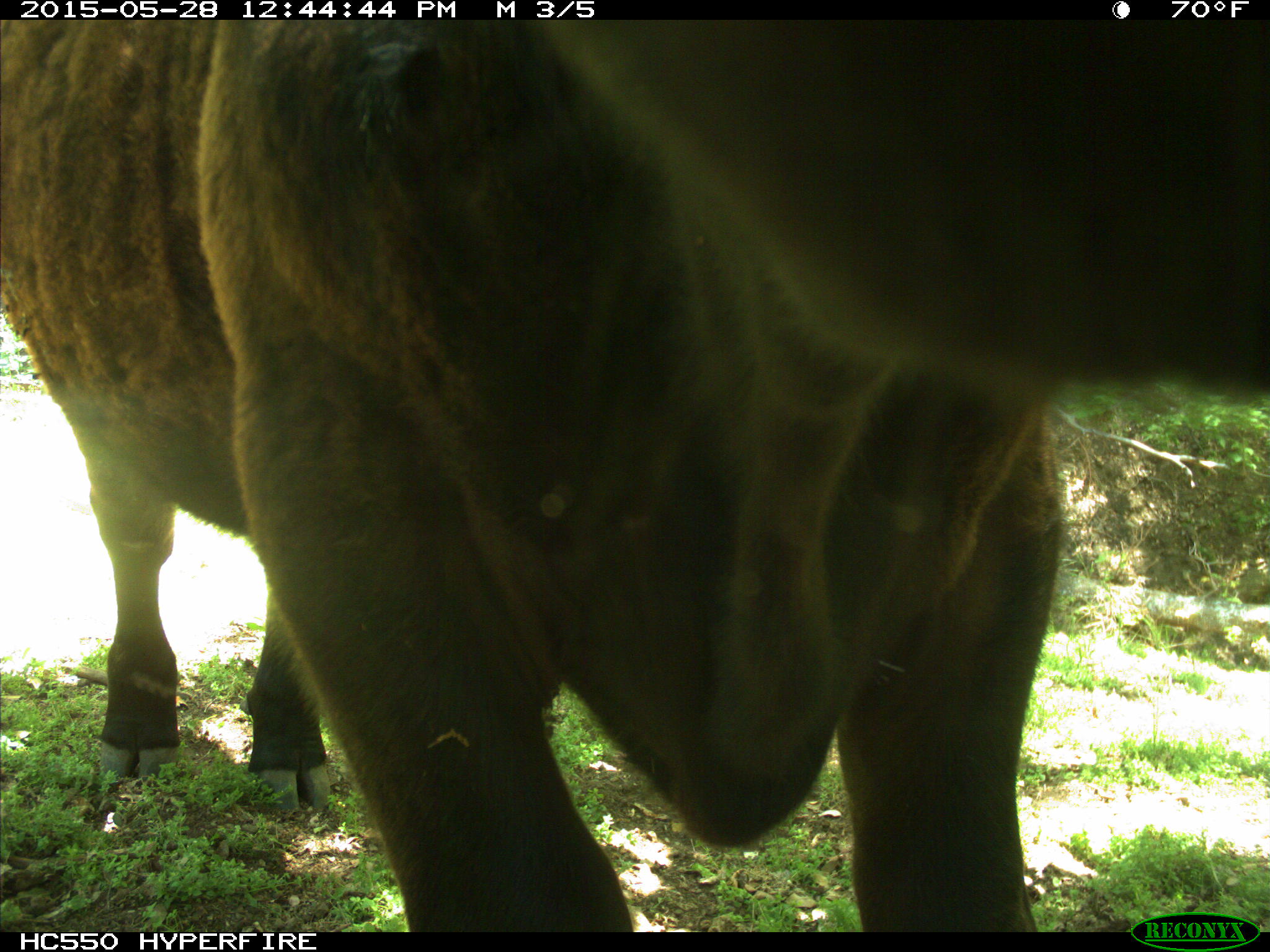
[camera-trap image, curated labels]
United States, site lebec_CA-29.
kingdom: Animalia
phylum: Chordata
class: Mammalia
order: Artiodactyla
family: Bovidae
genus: Bos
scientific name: Bos taurus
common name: domestic cow